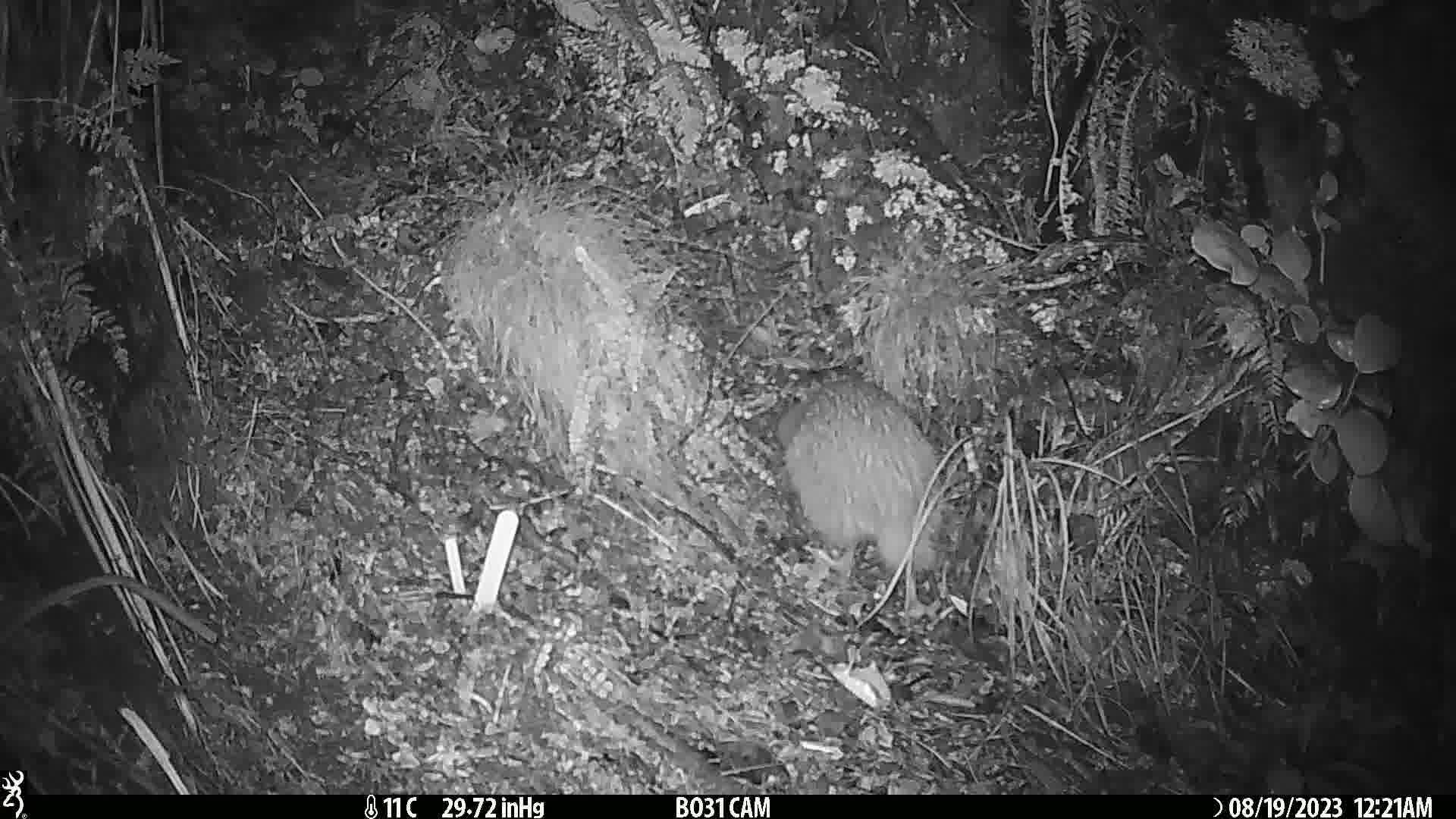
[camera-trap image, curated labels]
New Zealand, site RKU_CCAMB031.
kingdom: Animalia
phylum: Chordata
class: Aves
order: Apterygiformes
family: Apterygidae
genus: Apteryx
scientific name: Apteryx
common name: kiwi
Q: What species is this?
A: Kiwi (Apteryx).